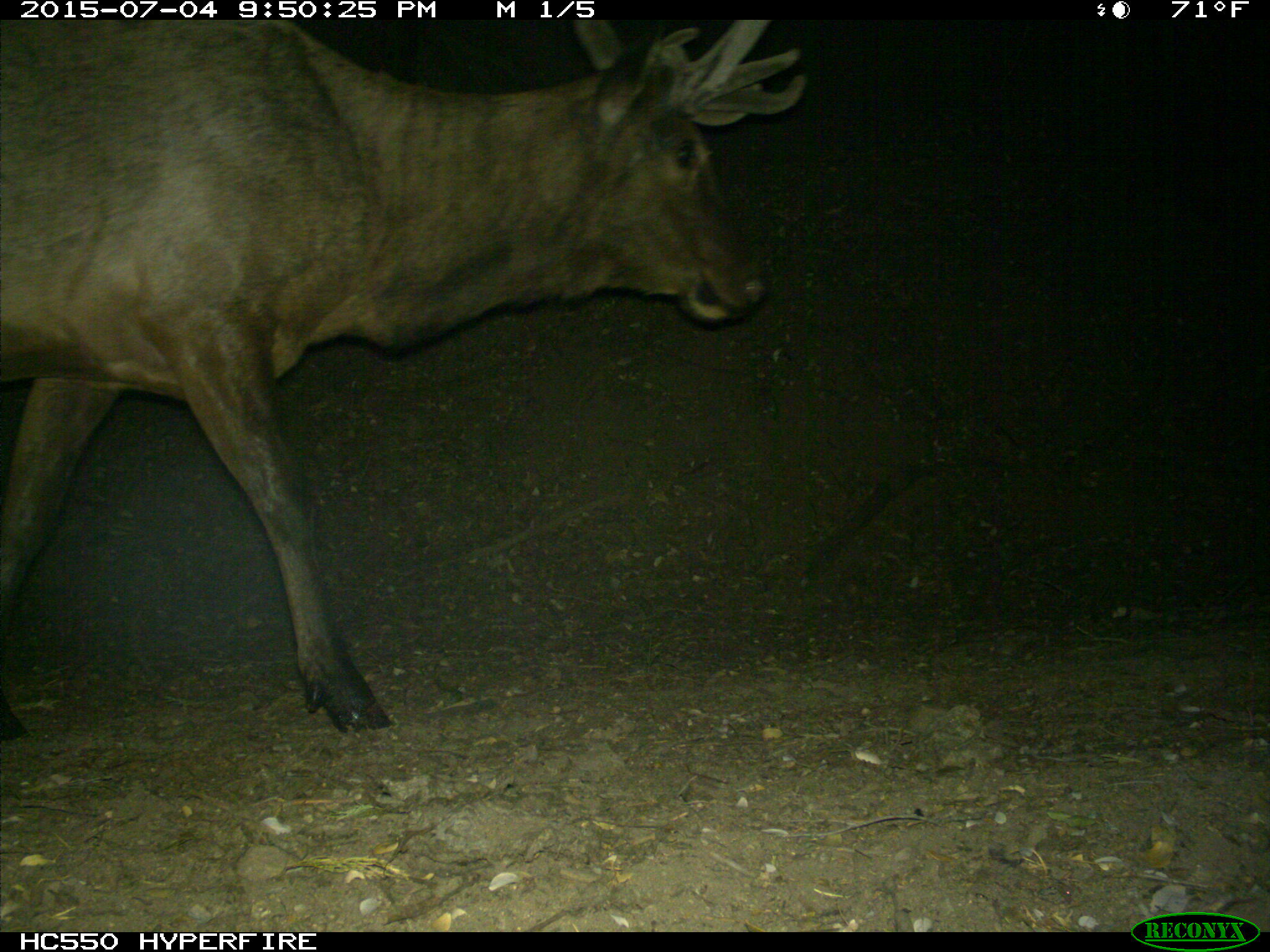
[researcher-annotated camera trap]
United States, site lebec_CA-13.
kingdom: Animalia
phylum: Chordata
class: Mammalia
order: Artiodactyla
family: Cervidae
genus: Cervus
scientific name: Cervus canadensis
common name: elk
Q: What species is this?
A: Cervus canadensis (elk).